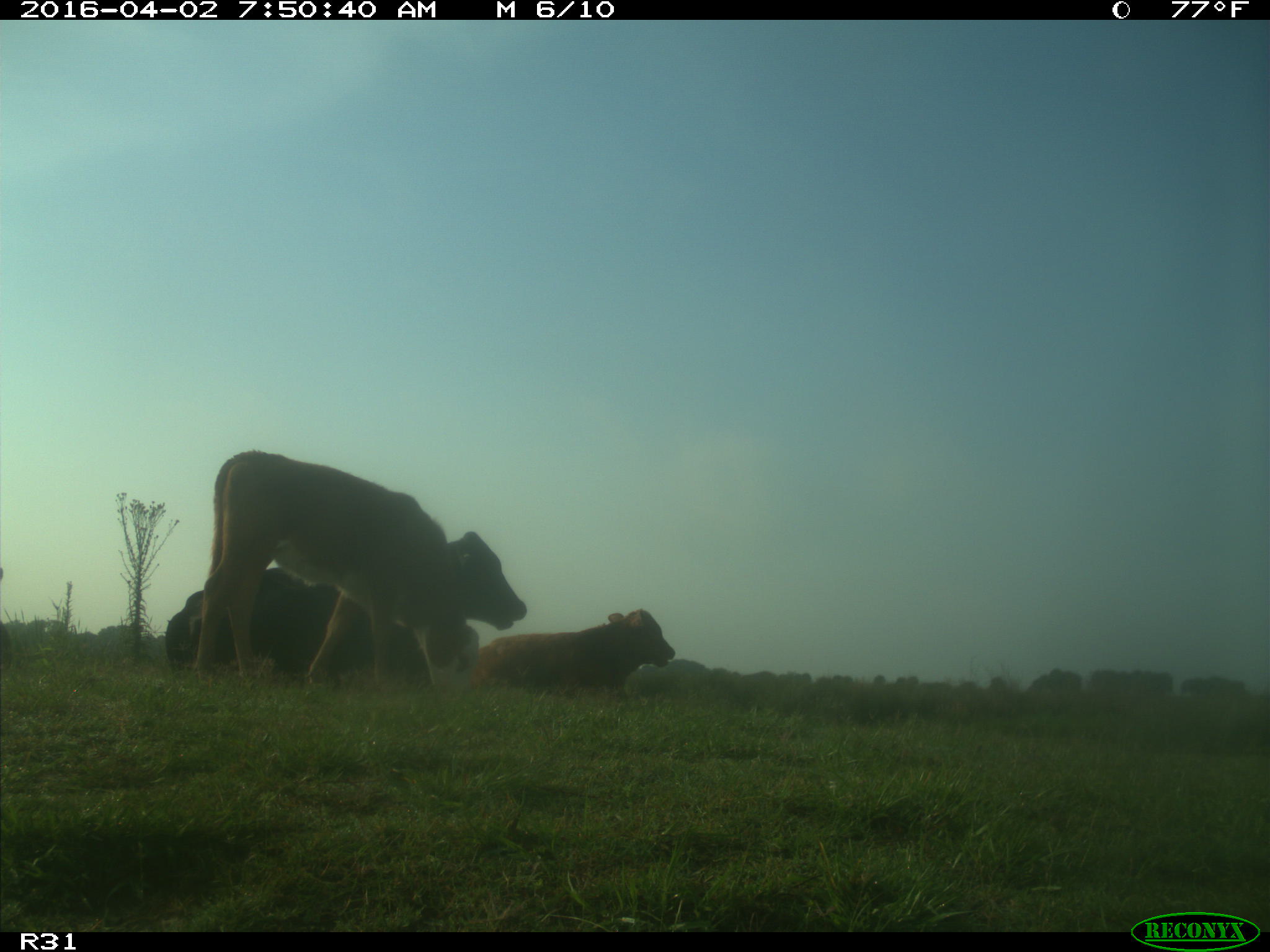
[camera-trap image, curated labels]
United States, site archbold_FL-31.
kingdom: Animalia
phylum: Chordata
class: Mammalia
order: Artiodactyla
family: Bovidae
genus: Bos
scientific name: Bos taurus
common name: domestic cow